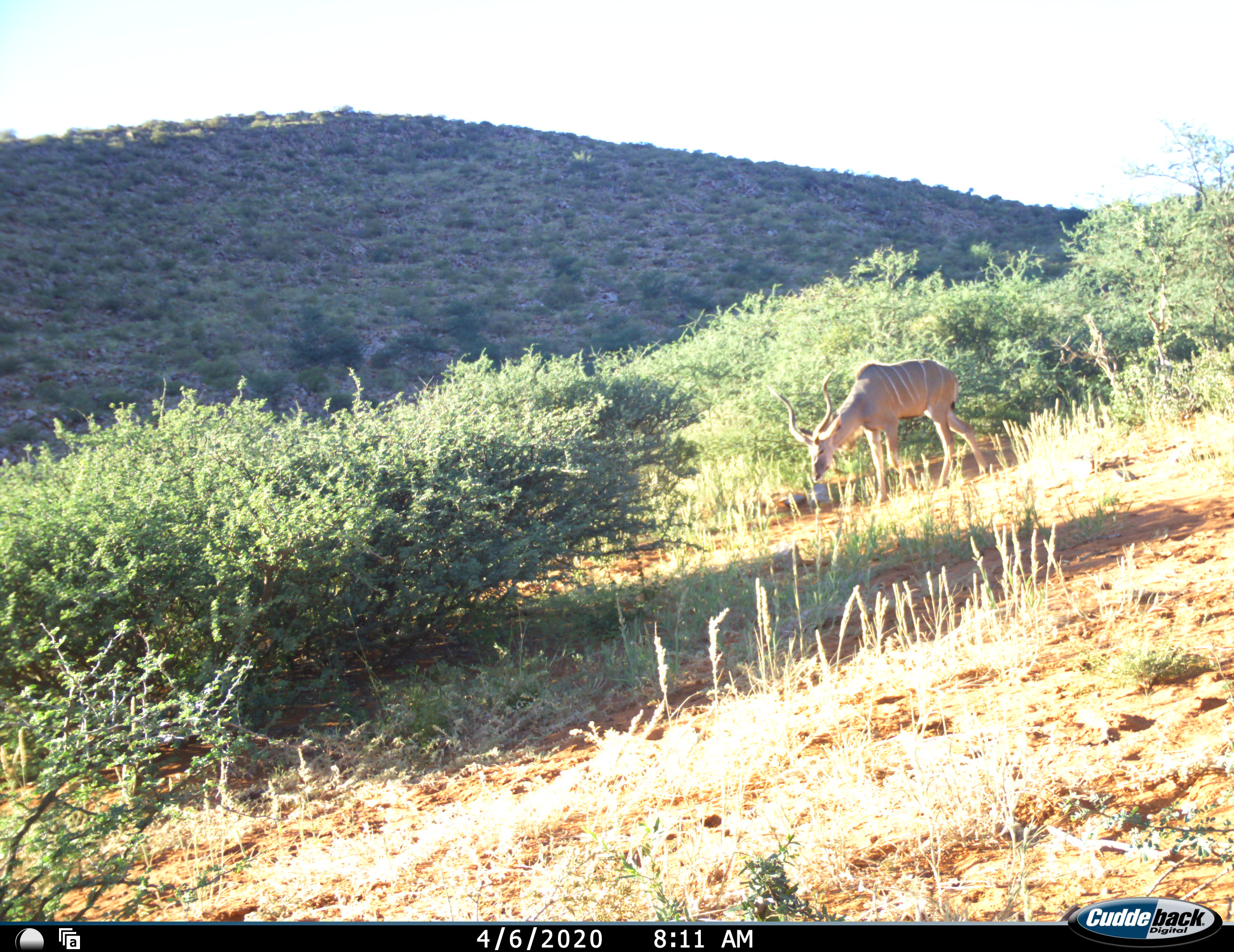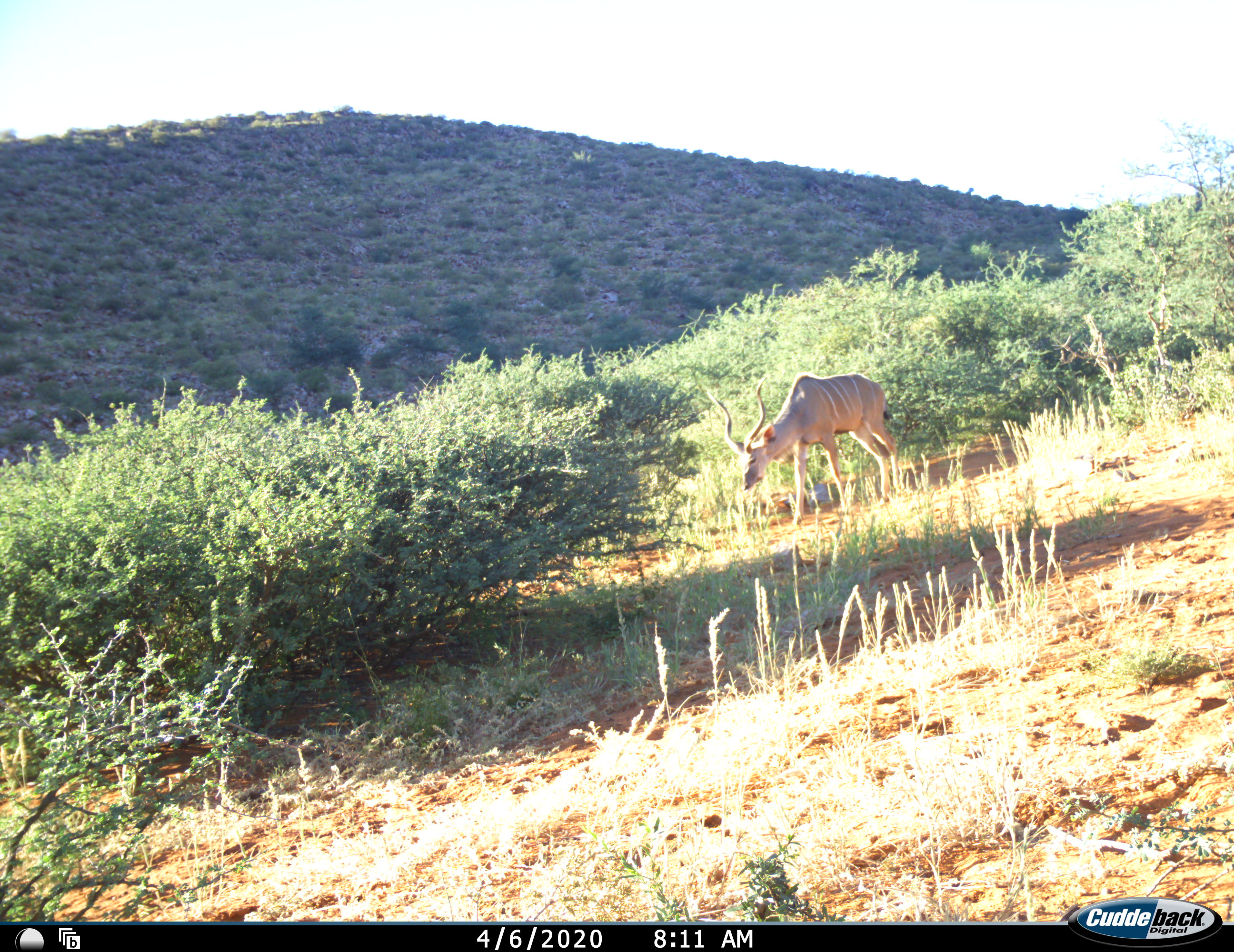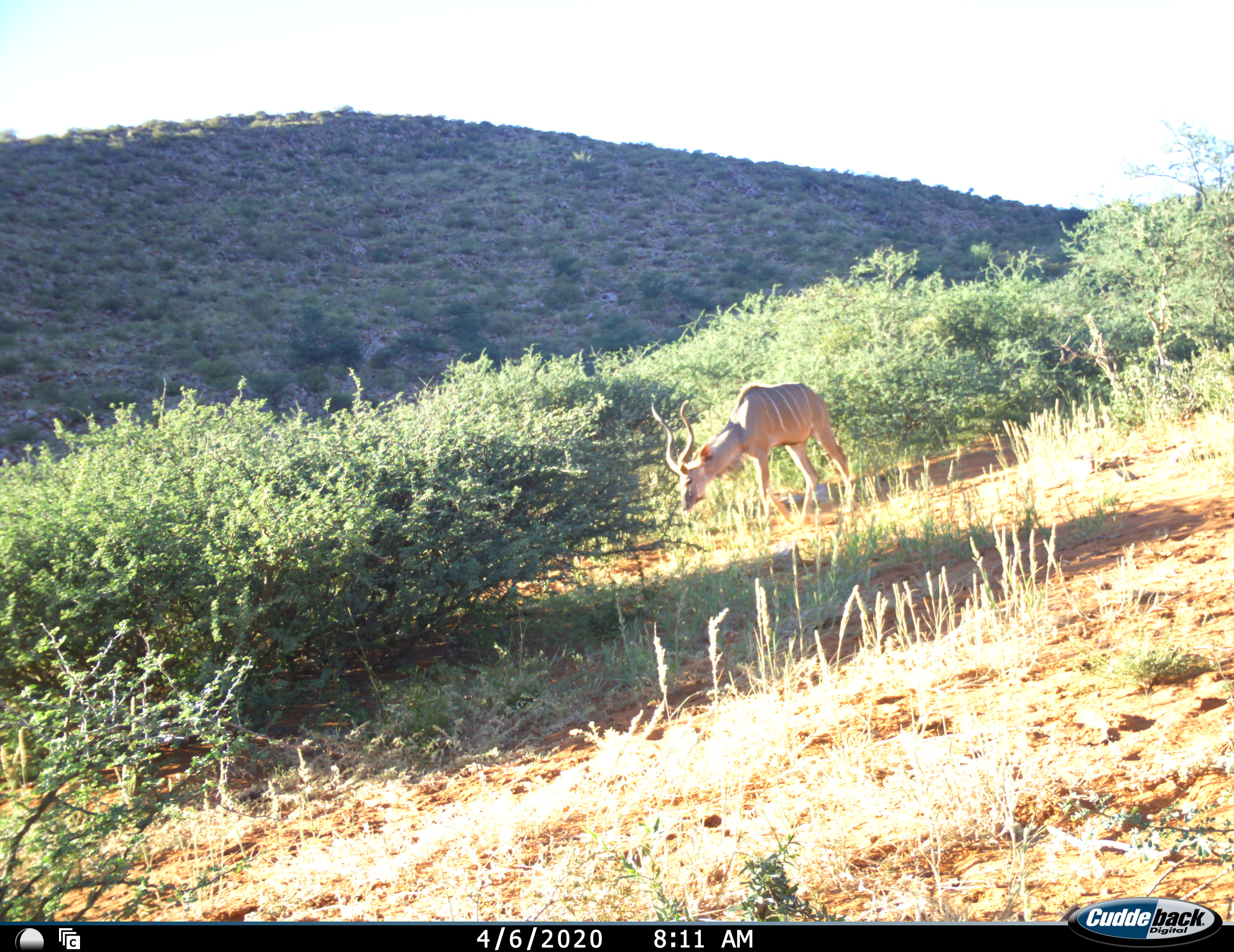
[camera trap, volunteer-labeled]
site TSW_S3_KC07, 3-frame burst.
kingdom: Animalia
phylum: Chordata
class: Mammalia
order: Artiodactyla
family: Bovidae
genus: Tragelaphus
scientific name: Tragelaphus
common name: kudu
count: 1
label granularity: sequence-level